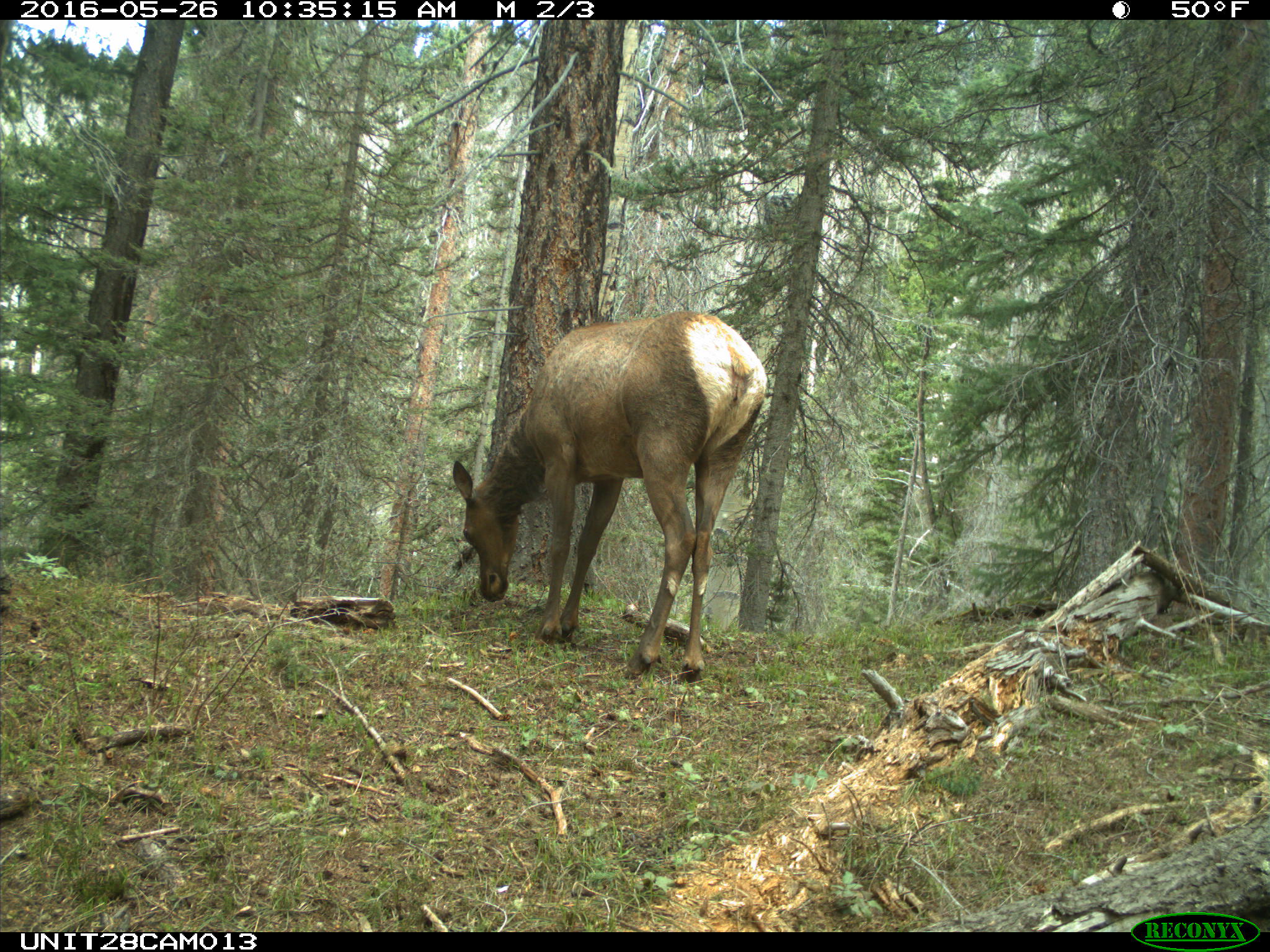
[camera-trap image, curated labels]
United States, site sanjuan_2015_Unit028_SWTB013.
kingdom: Animalia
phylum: Chordata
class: Mammalia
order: Artiodactyla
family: Cervidae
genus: Cervus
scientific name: Cervus elaphus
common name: red deer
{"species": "Cervus elaphus (red deer)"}